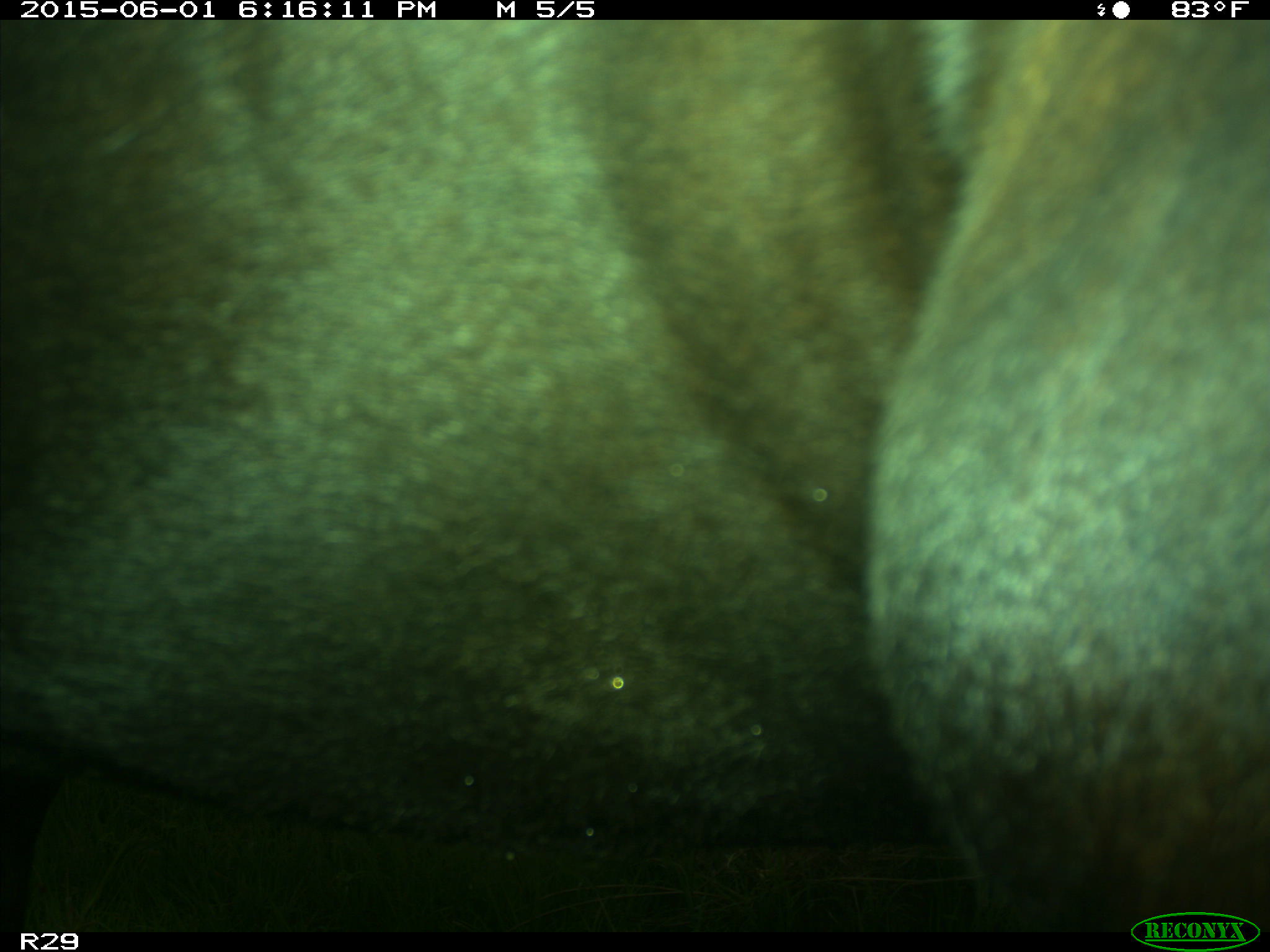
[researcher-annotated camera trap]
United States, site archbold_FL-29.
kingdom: Animalia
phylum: Chordata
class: Mammalia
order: Artiodactyla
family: Bovidae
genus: Bos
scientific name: Bos taurus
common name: domestic cow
Bos taurus (domestic cow).